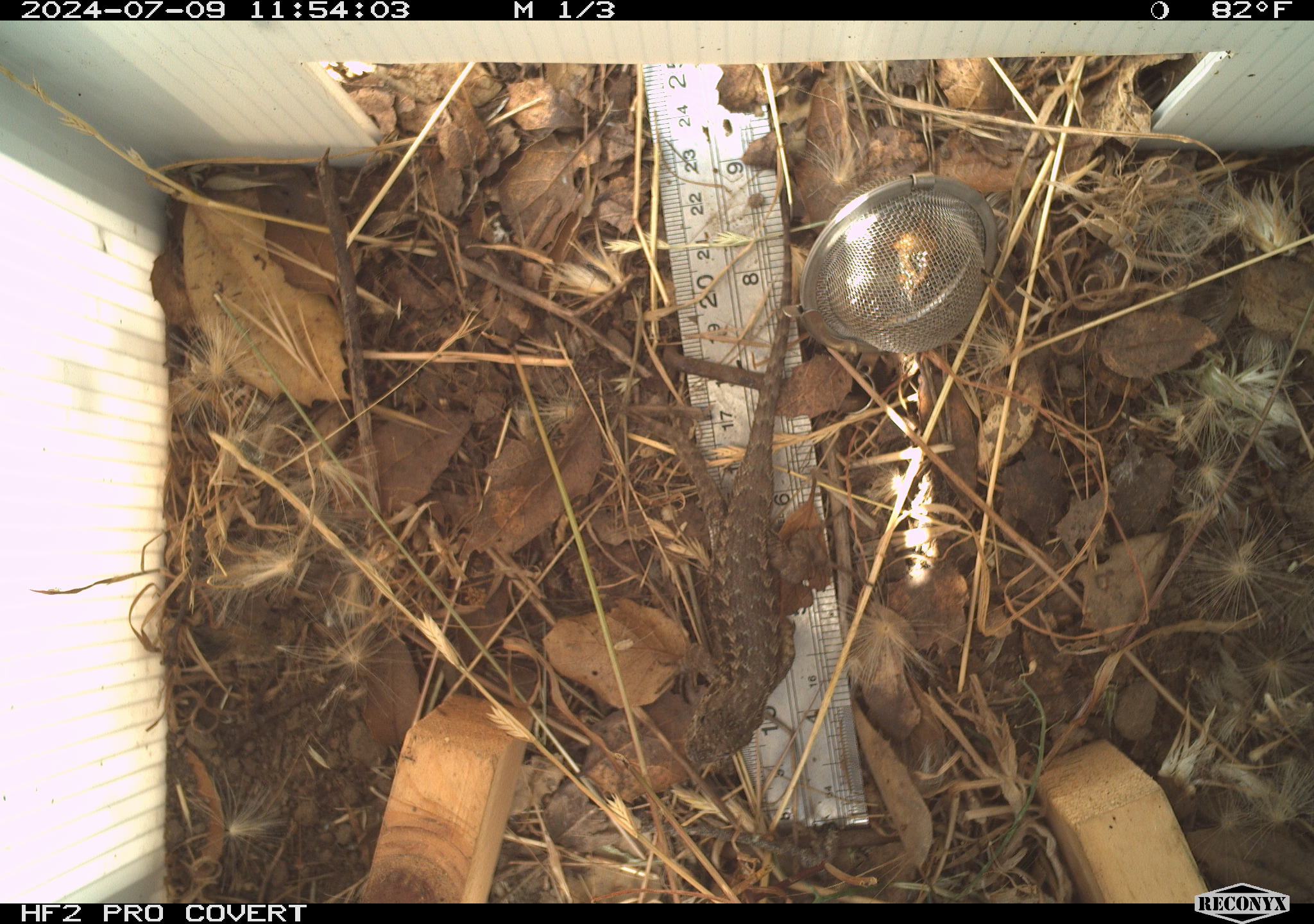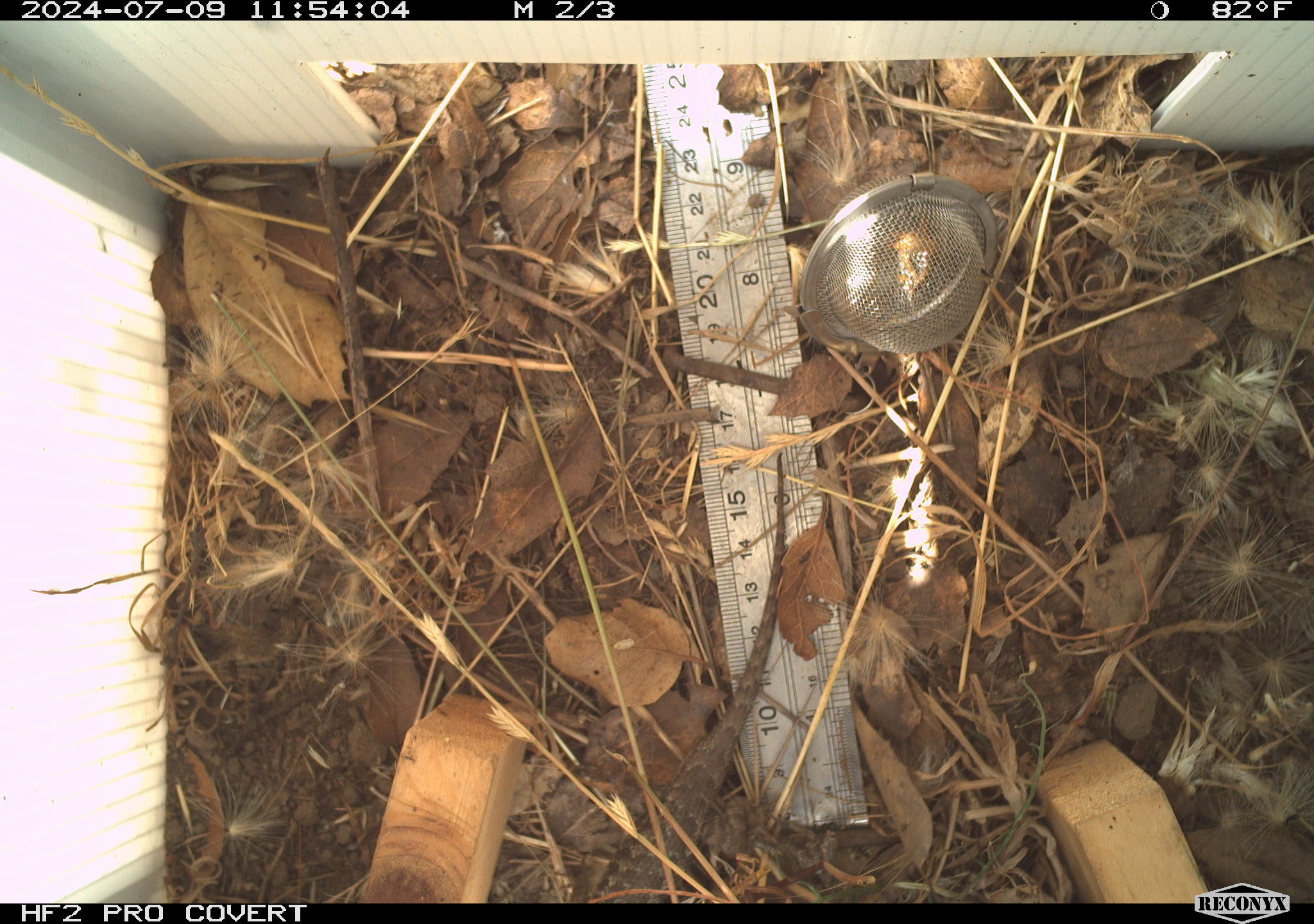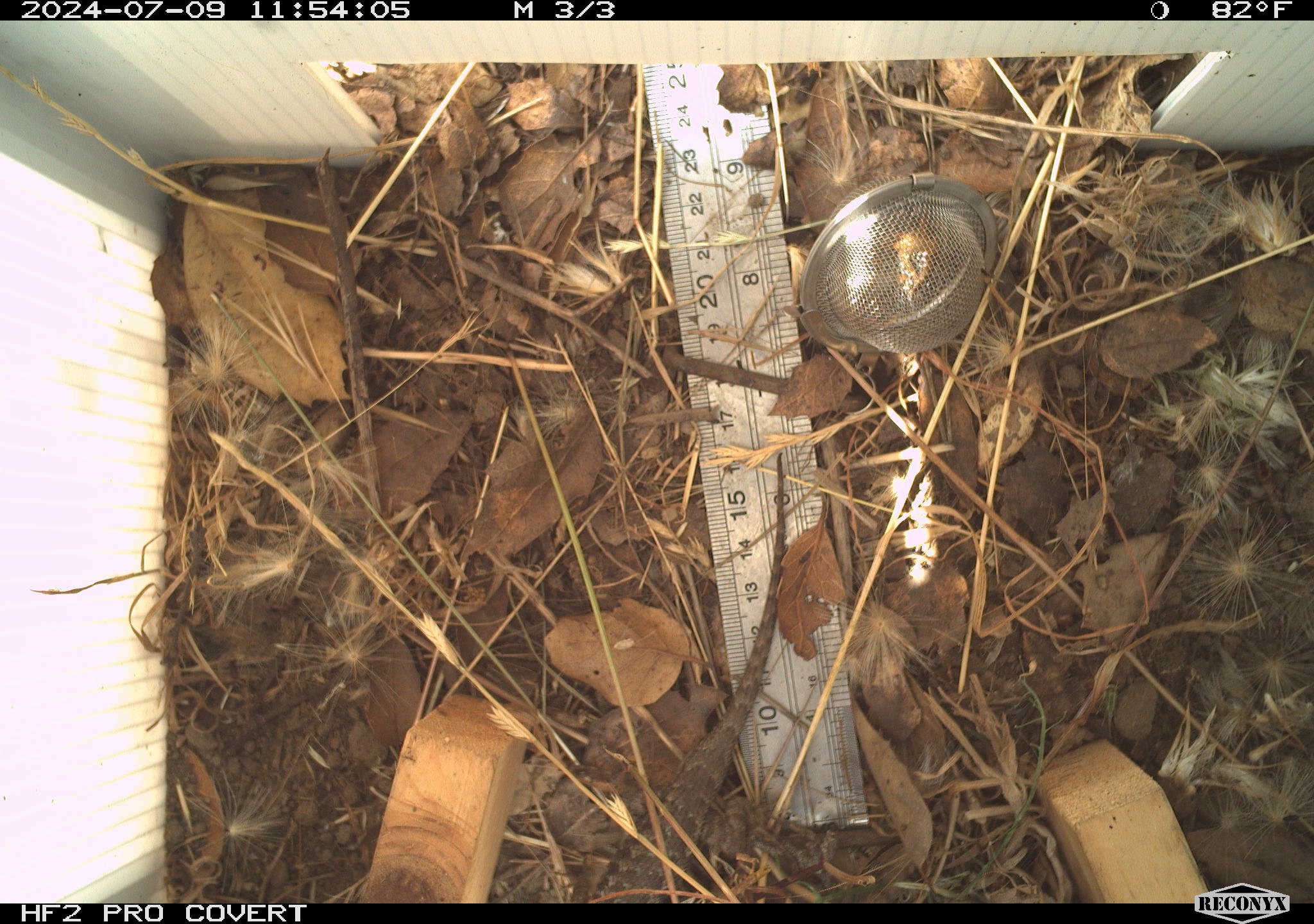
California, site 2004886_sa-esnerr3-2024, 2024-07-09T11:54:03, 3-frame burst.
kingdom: Animalia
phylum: Chordata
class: Reptilia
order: Squamata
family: Phrynosomatidae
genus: Sceloporus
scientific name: Sceloporus occidentalis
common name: western fence lizard